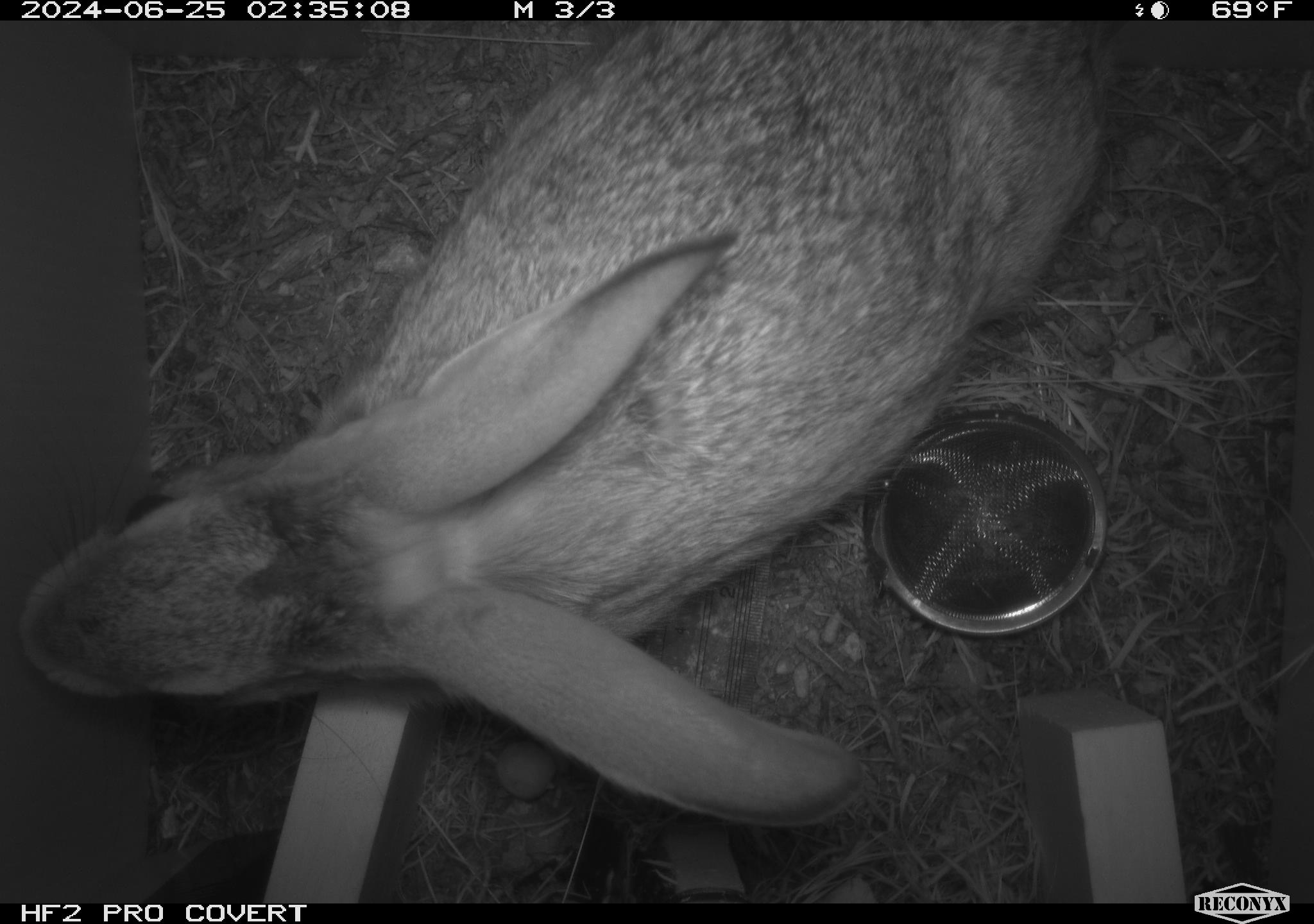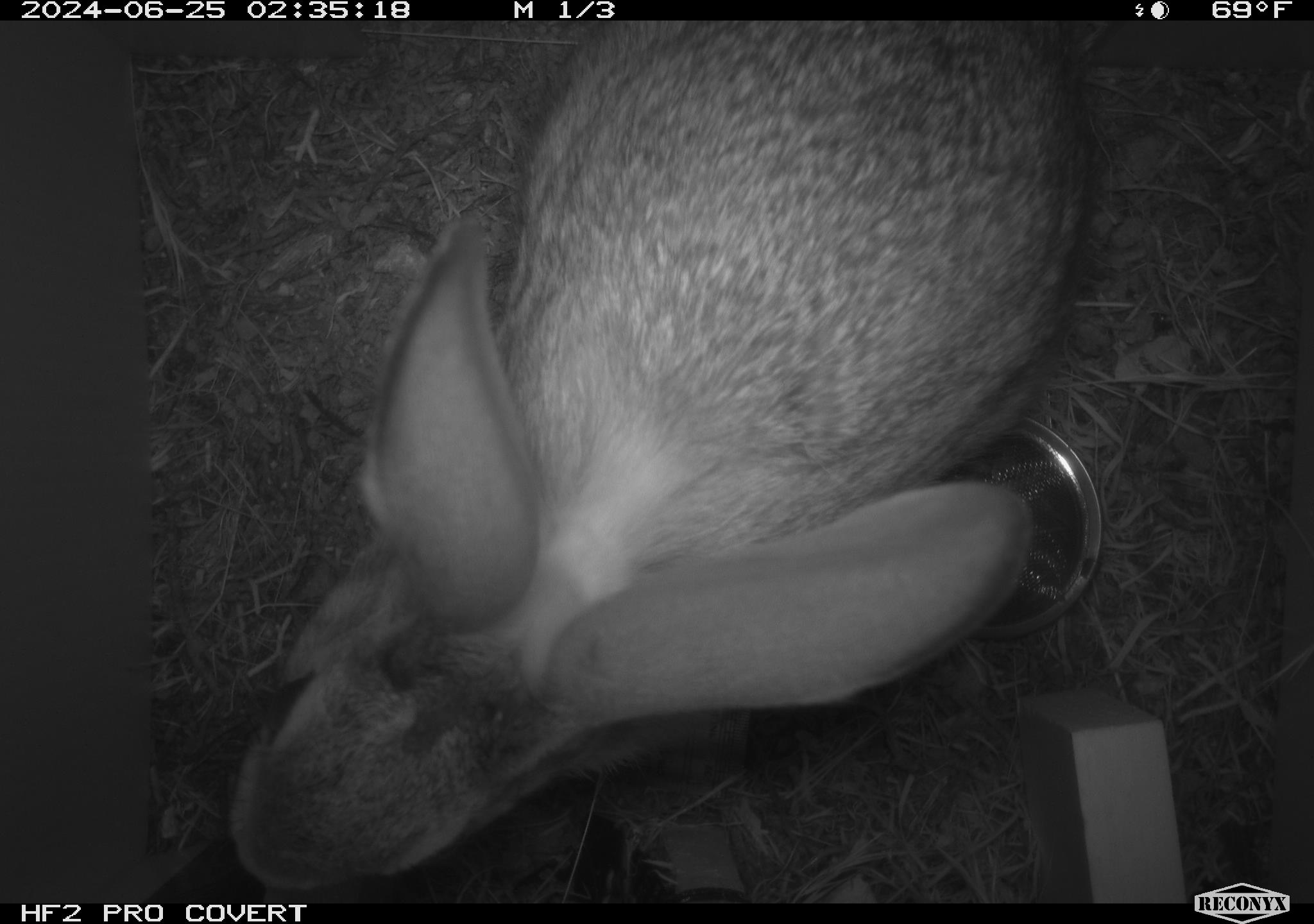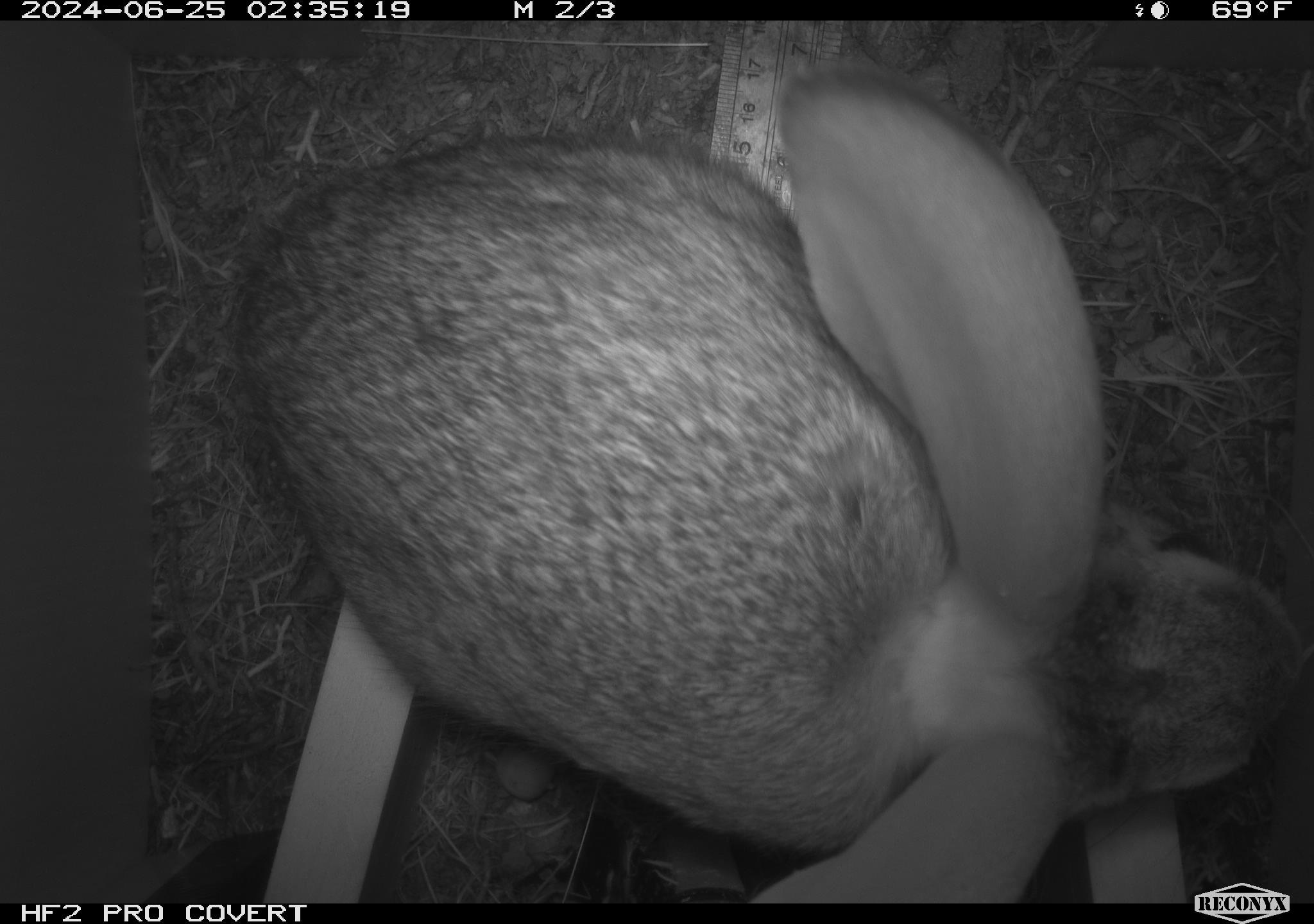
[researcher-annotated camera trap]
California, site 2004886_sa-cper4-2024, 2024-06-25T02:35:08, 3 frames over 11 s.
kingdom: Animalia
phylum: Chordata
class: Mammalia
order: Lagomorpha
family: Leporidae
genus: Lepus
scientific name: Lepus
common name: hares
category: lepus species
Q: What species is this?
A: Lepus species (hares) (Lepus).